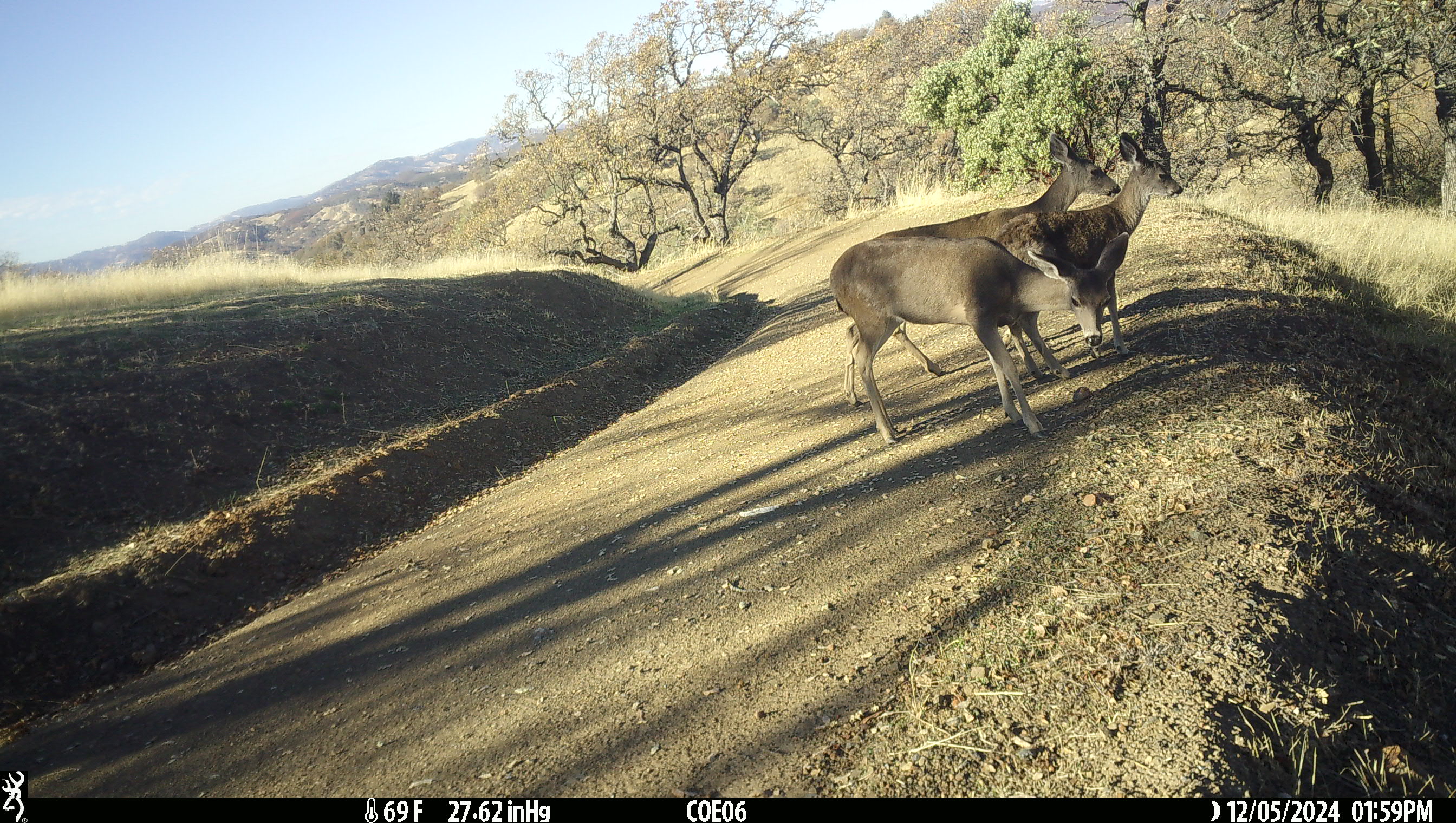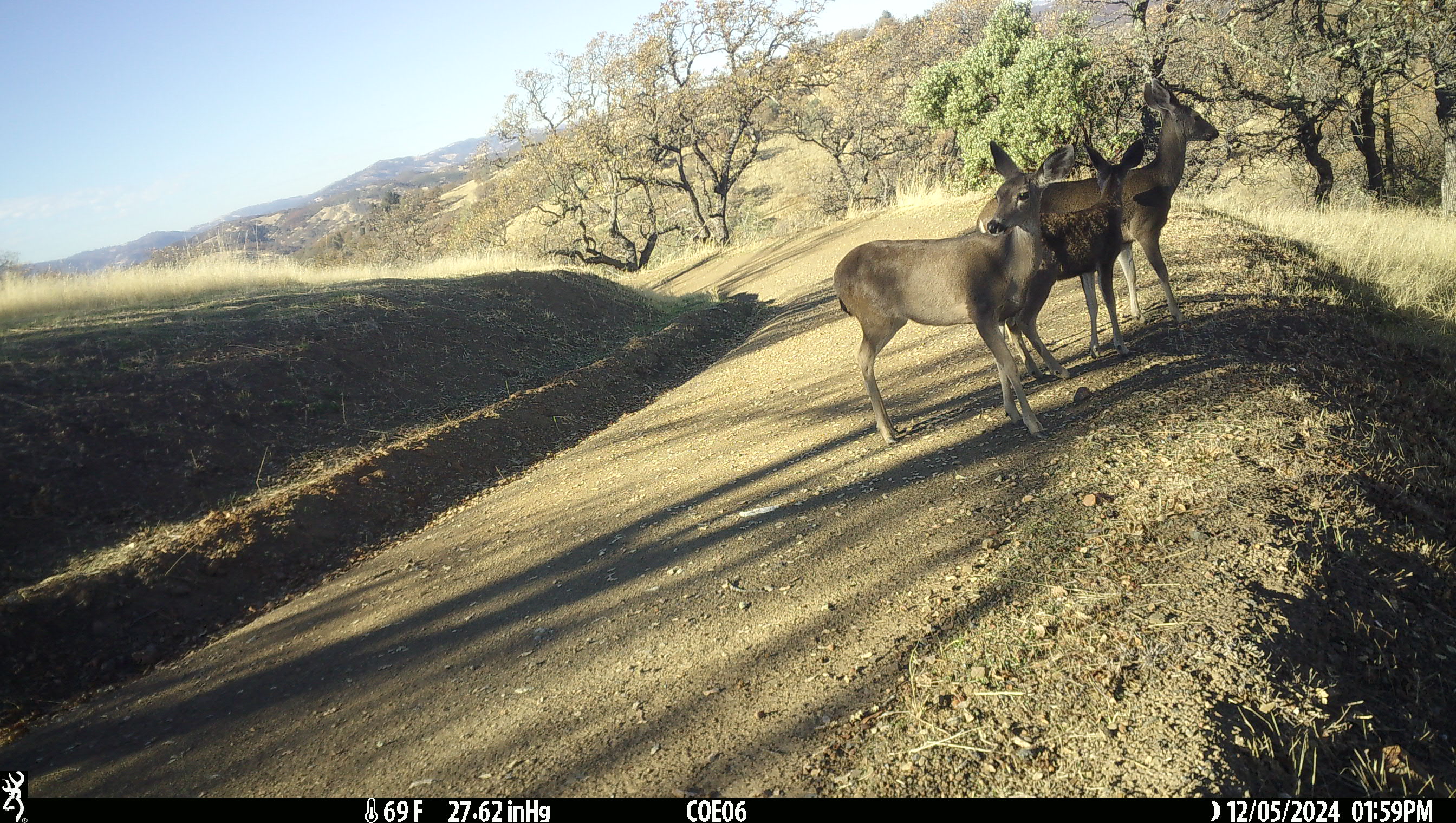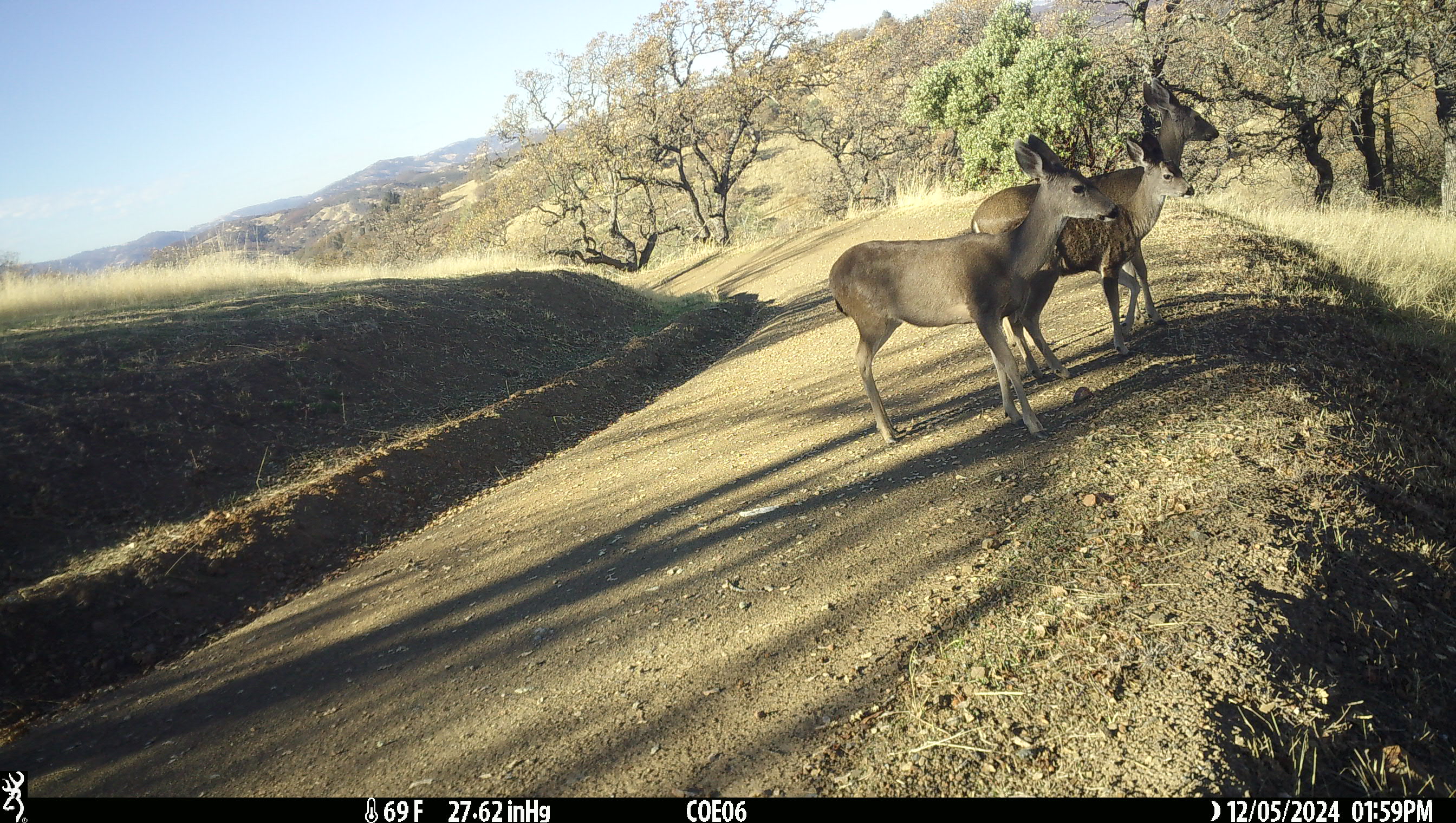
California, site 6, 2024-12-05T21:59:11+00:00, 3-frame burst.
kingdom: Animalia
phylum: Chordata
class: Mammalia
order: Artiodactyla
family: Cervidae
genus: Odocoileus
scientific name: Odocoileus hemionus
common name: mule deer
Mule deer (Odocoileus hemionus).